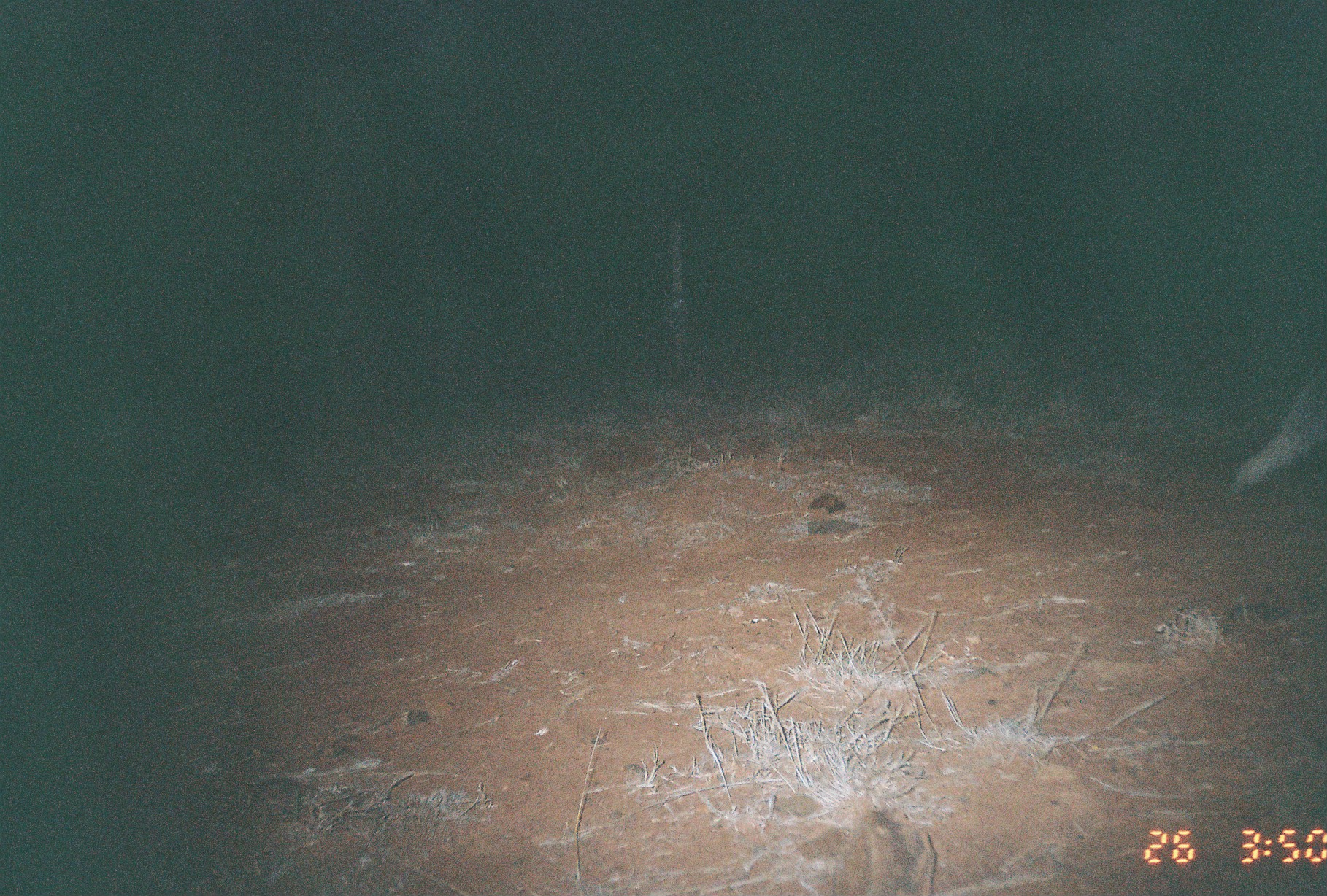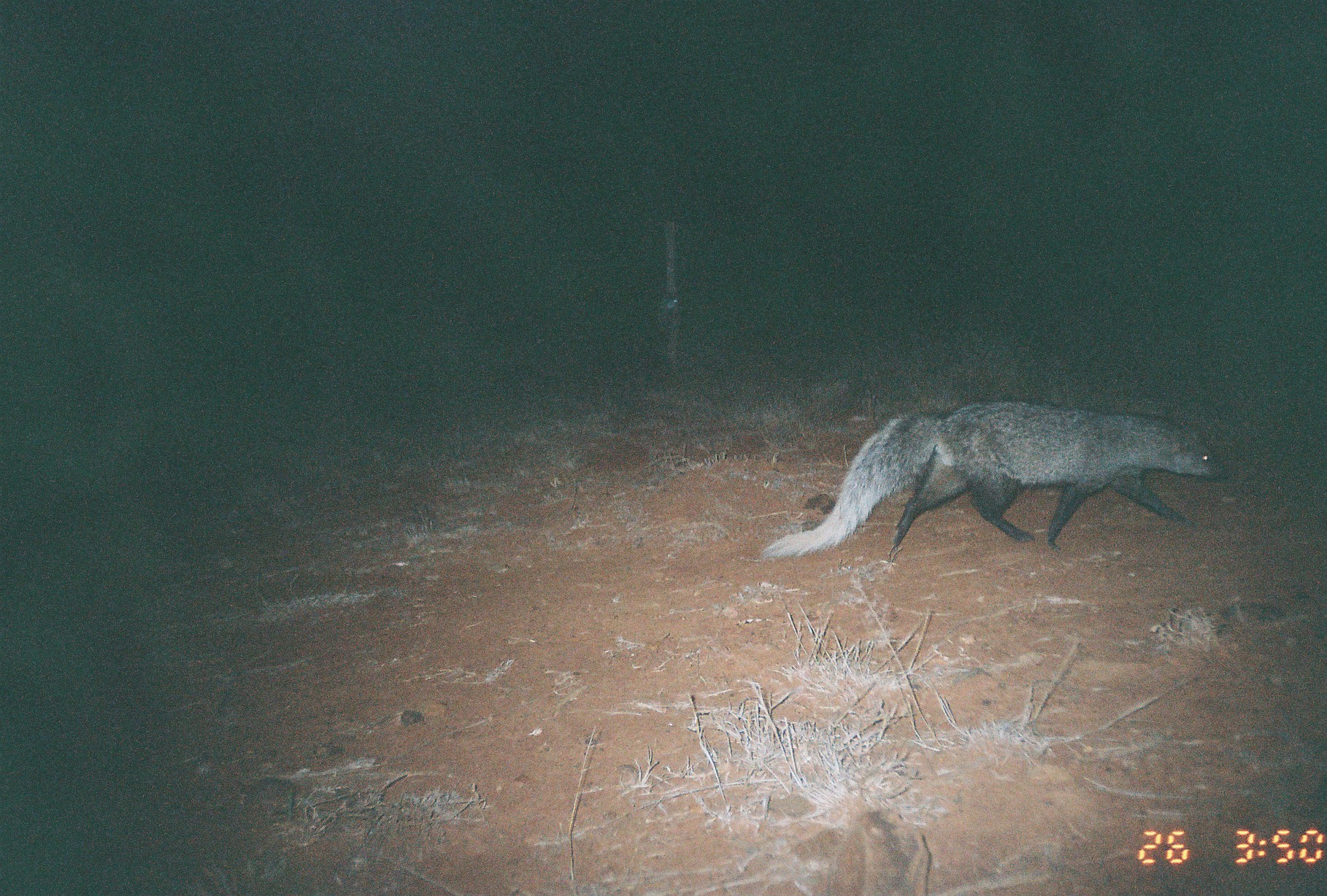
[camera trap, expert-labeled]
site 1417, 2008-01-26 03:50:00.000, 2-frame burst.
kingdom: Animalia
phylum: Chordata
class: Mammalia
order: Carnivora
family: Herpestidae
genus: Ichneumia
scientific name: Ichneumia albicauda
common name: white-tailed mongoose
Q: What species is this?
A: Ichneumia albicauda (white-tailed mongoose).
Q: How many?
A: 1.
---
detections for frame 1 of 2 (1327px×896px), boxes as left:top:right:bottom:
ichneumia albicauda: 1223:375:1327:498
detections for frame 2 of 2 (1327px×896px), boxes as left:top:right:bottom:
ichneumia albicauda: 757:394:1231:571